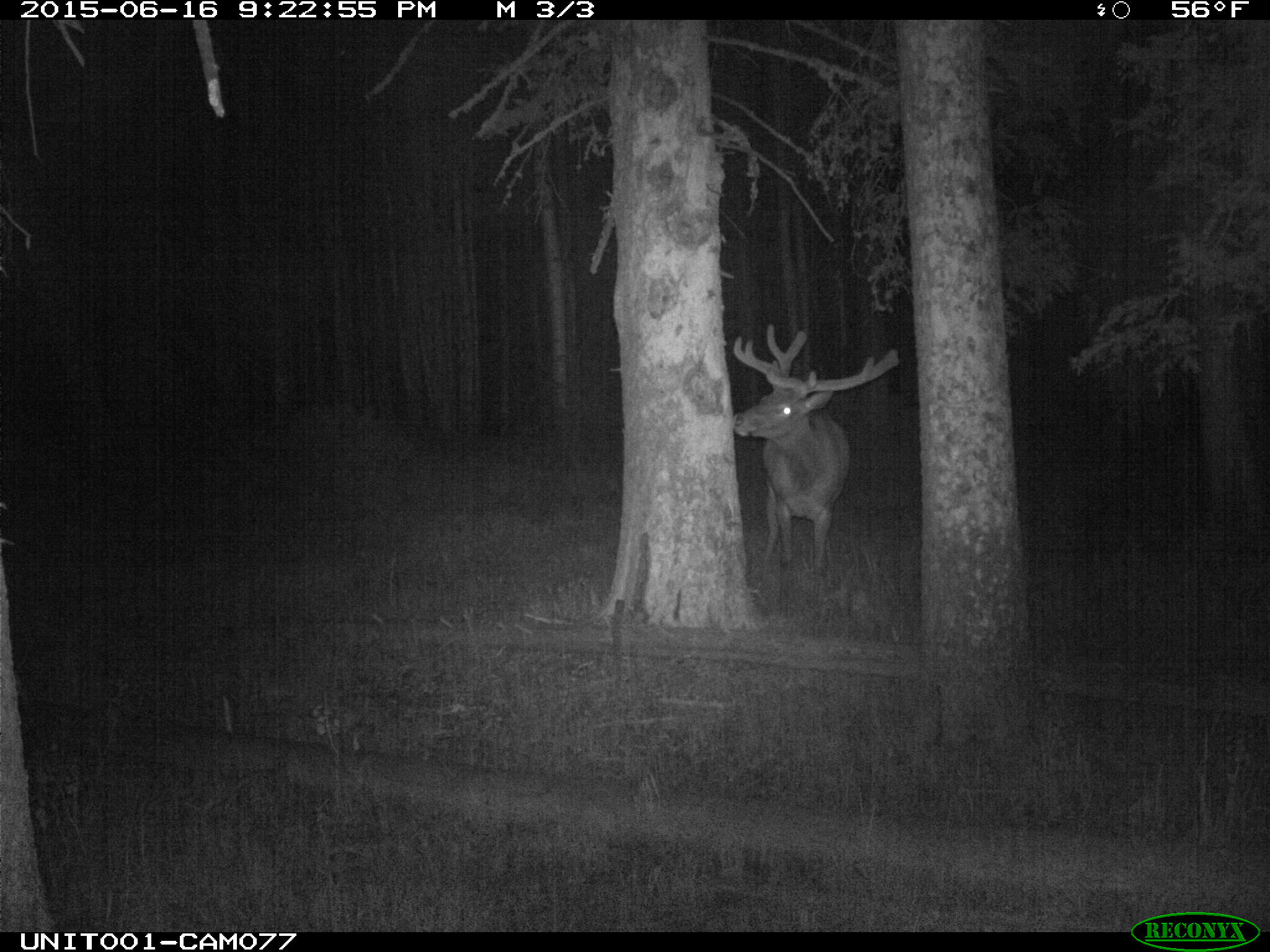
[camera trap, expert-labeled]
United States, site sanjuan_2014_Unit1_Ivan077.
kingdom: Animalia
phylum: Chordata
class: Mammalia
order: Artiodactyla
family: Cervidae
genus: Cervus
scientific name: Cervus elaphus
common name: red deer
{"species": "Cervus elaphus (red deer)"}